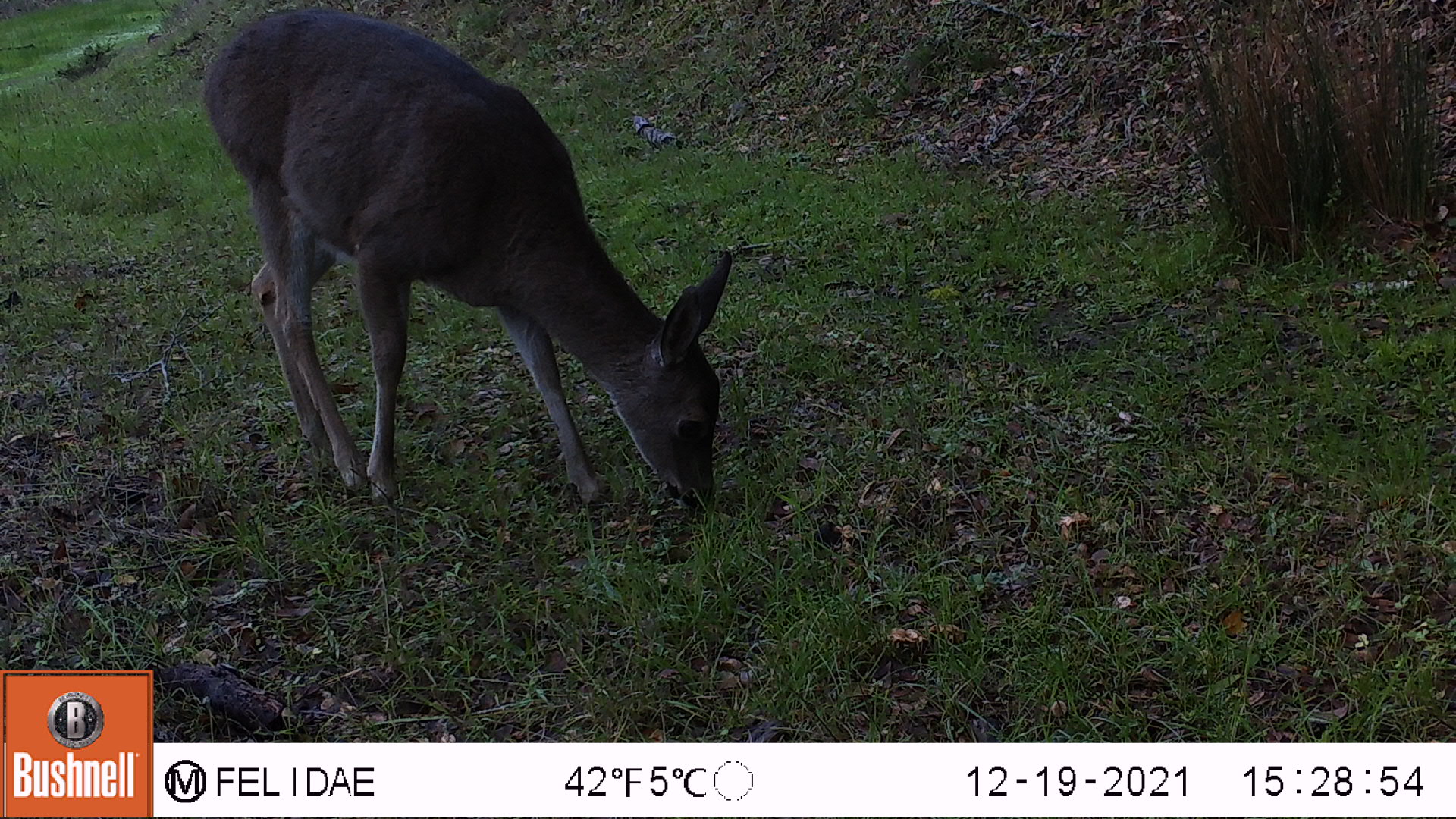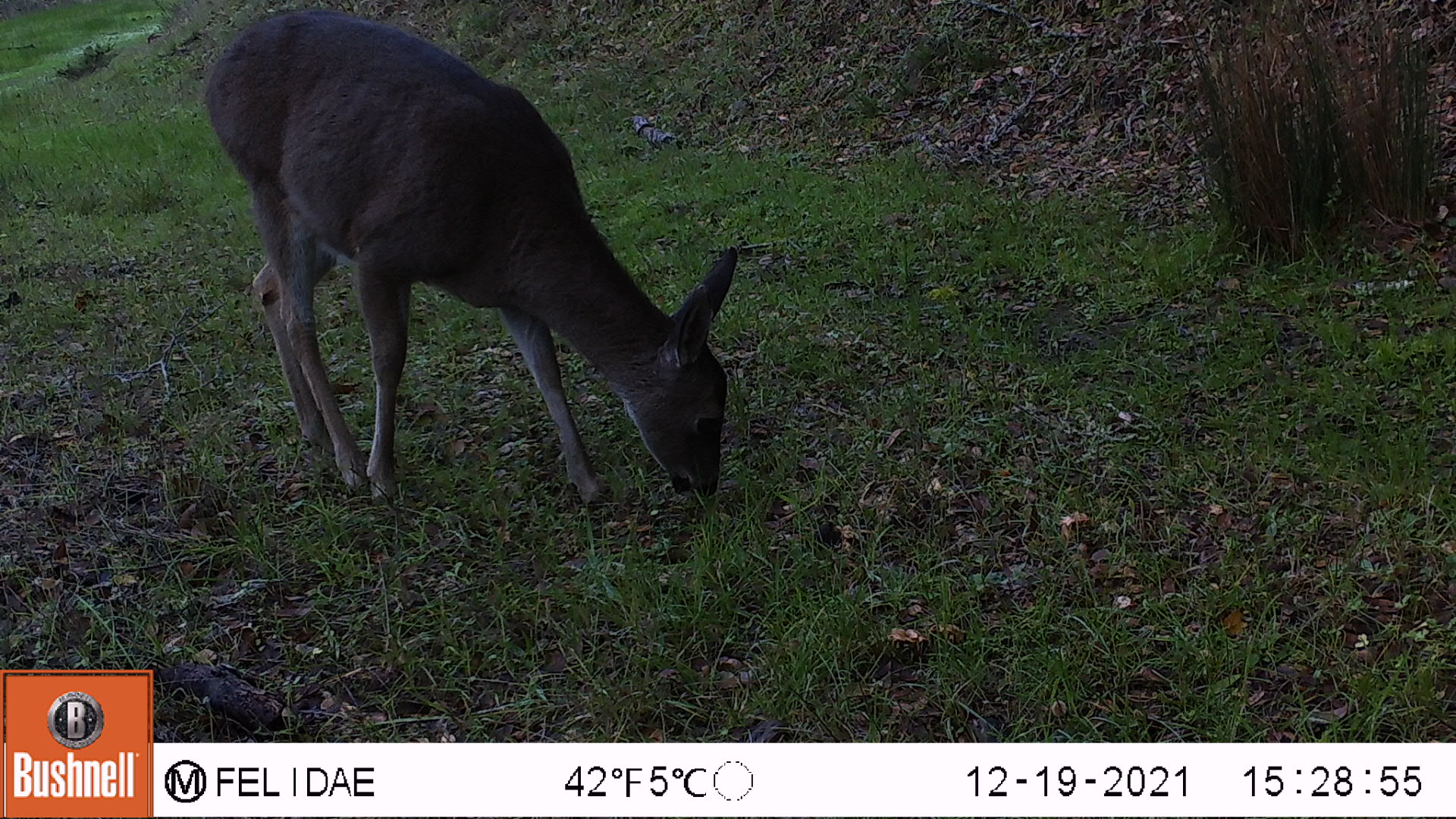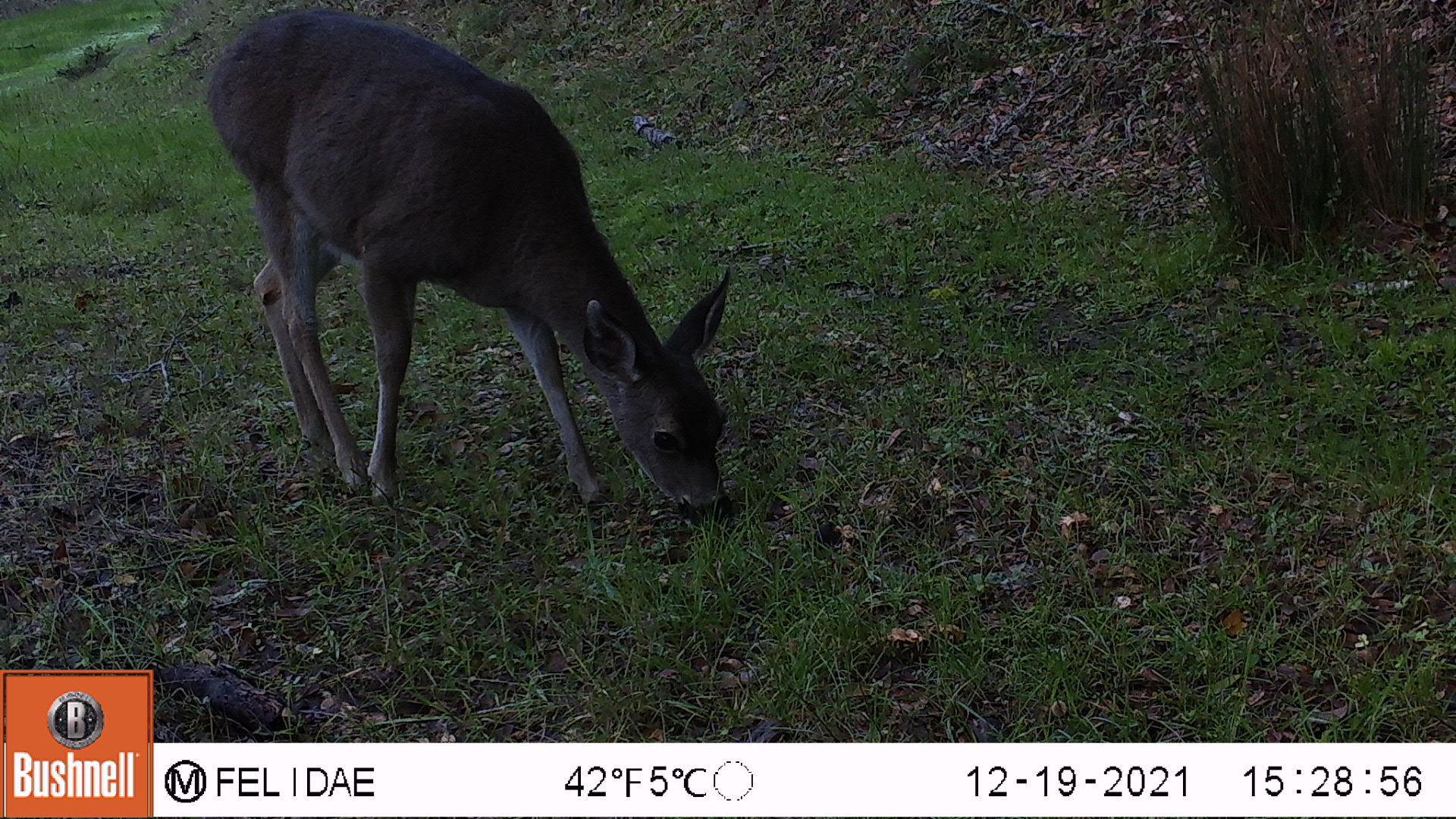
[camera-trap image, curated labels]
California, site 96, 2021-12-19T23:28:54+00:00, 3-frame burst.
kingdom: Animalia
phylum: Chordata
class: Mammalia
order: Artiodactyla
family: Cervidae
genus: Odocoileus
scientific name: Odocoileus hemionus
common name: mule deer